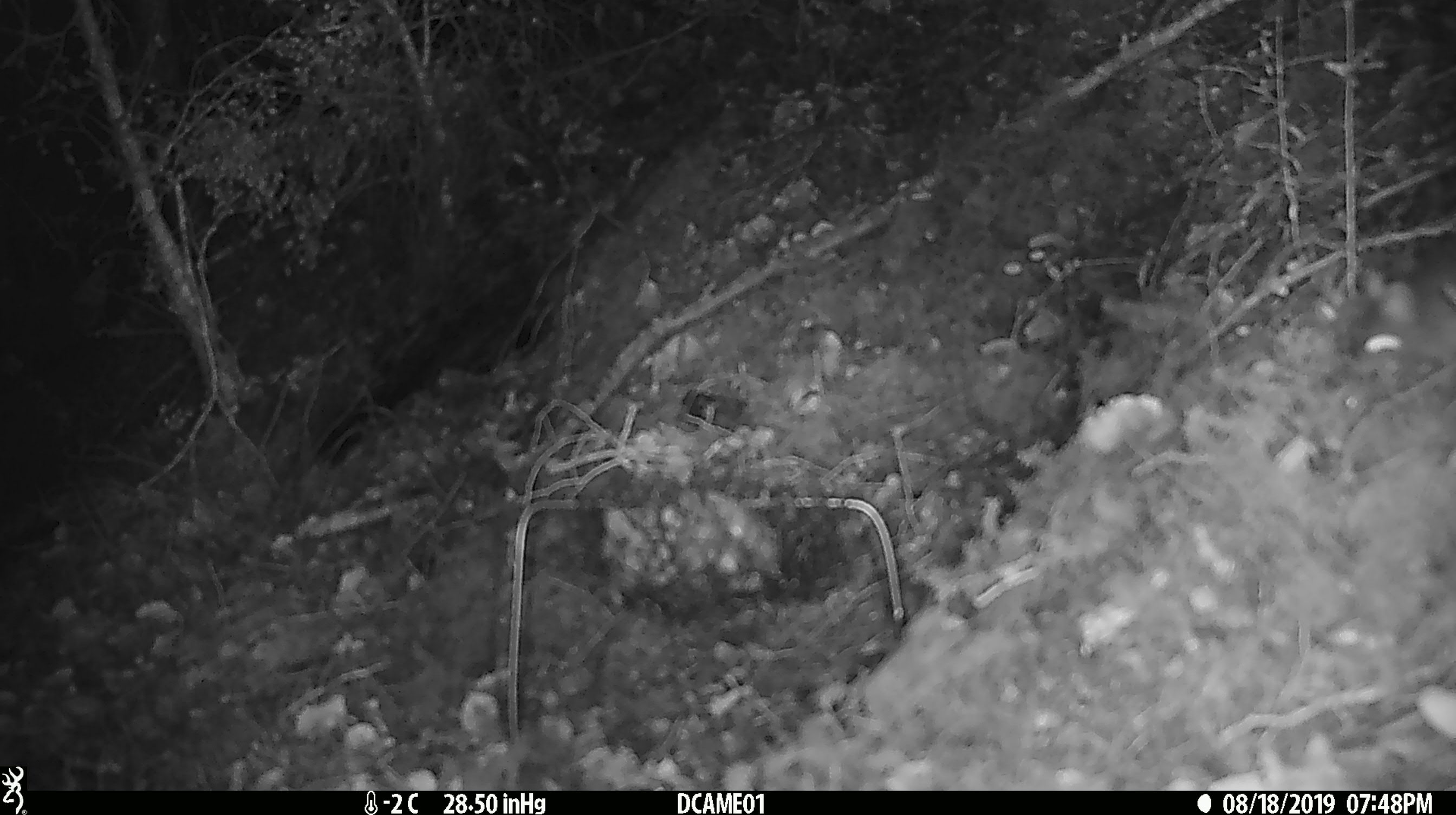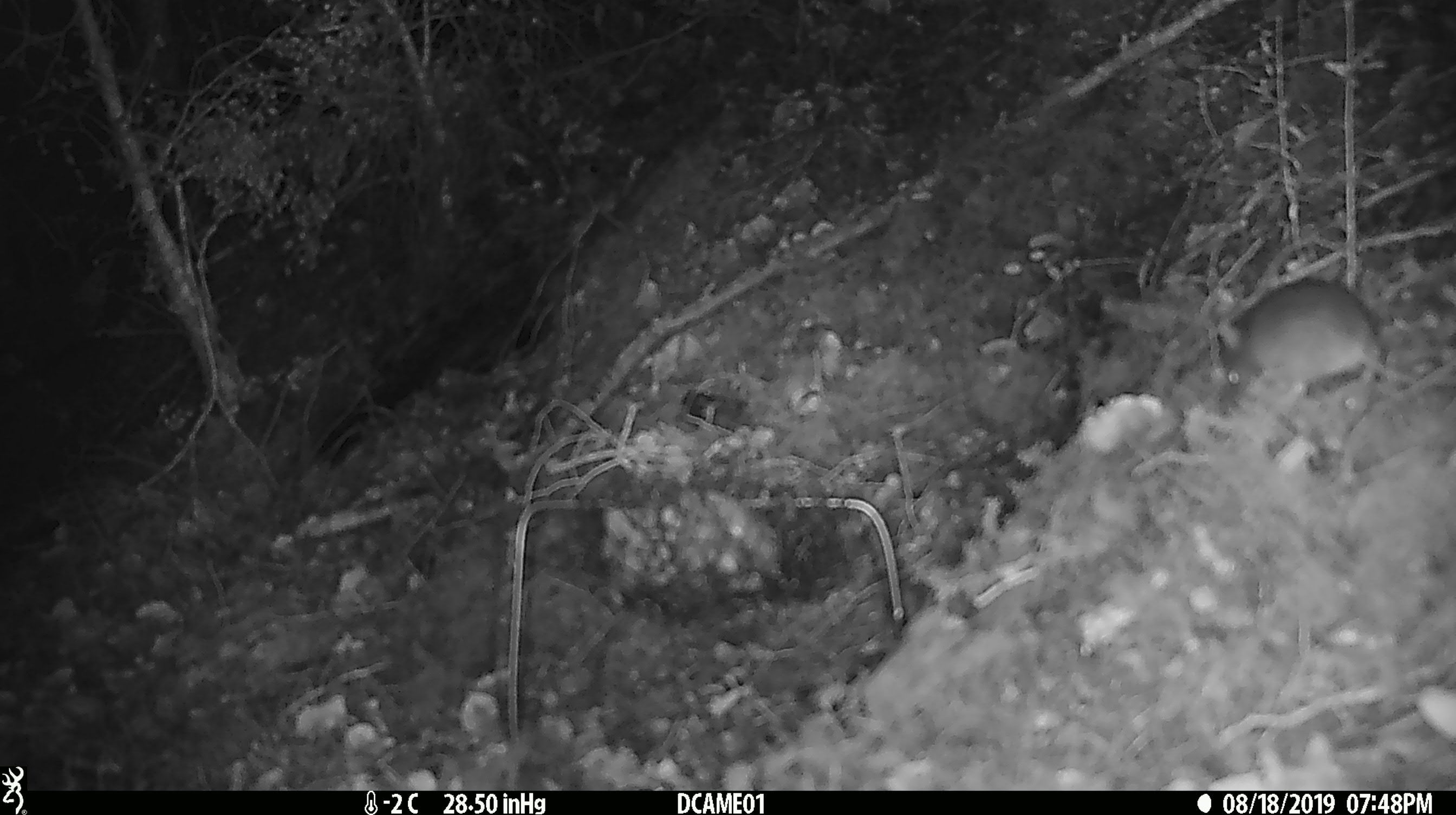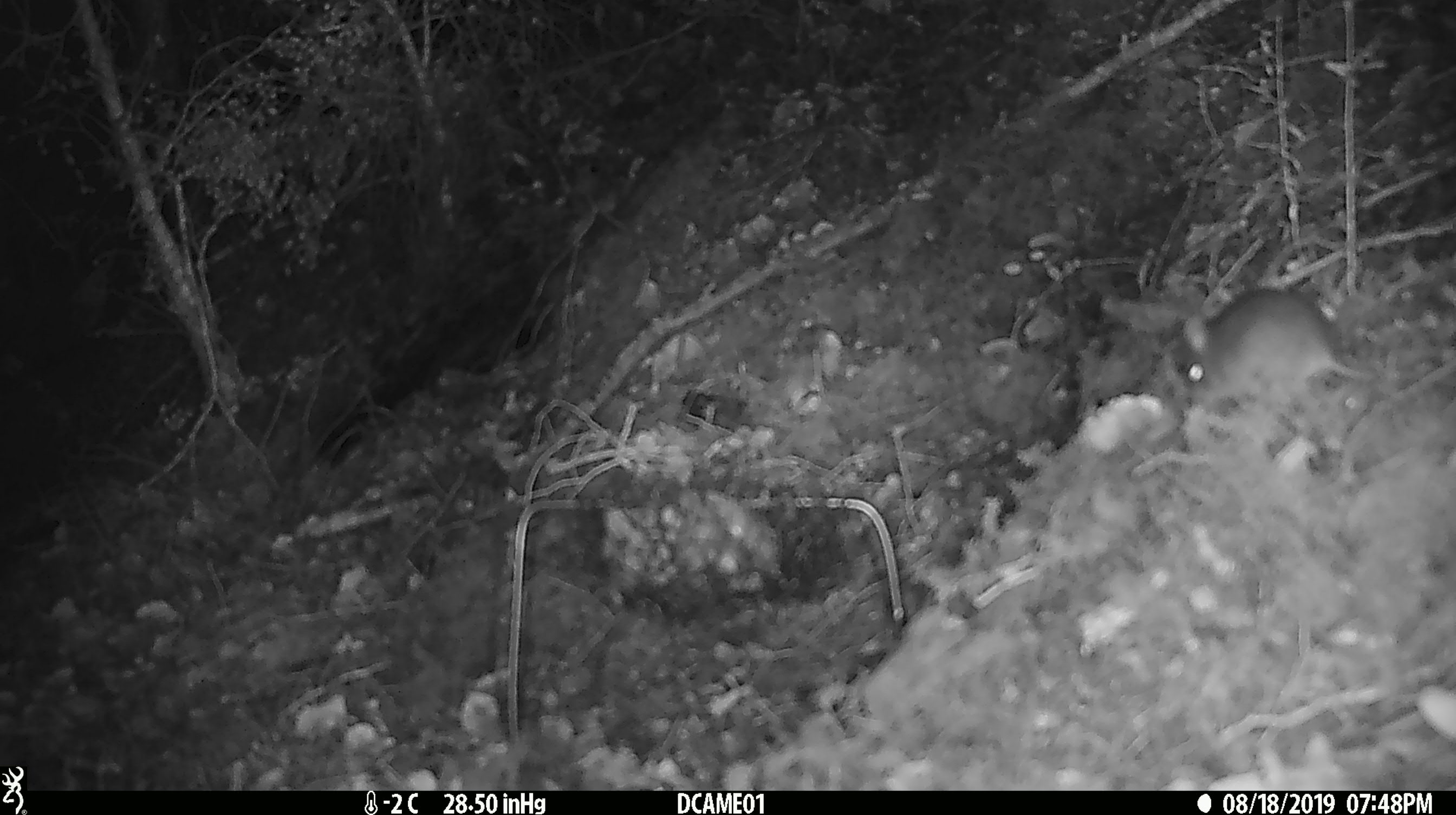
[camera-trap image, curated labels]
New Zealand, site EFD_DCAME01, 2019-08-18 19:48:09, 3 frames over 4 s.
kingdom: Animalia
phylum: Chordata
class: Mammalia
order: Rodentia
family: Muridae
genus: Mus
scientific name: Mus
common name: mouse